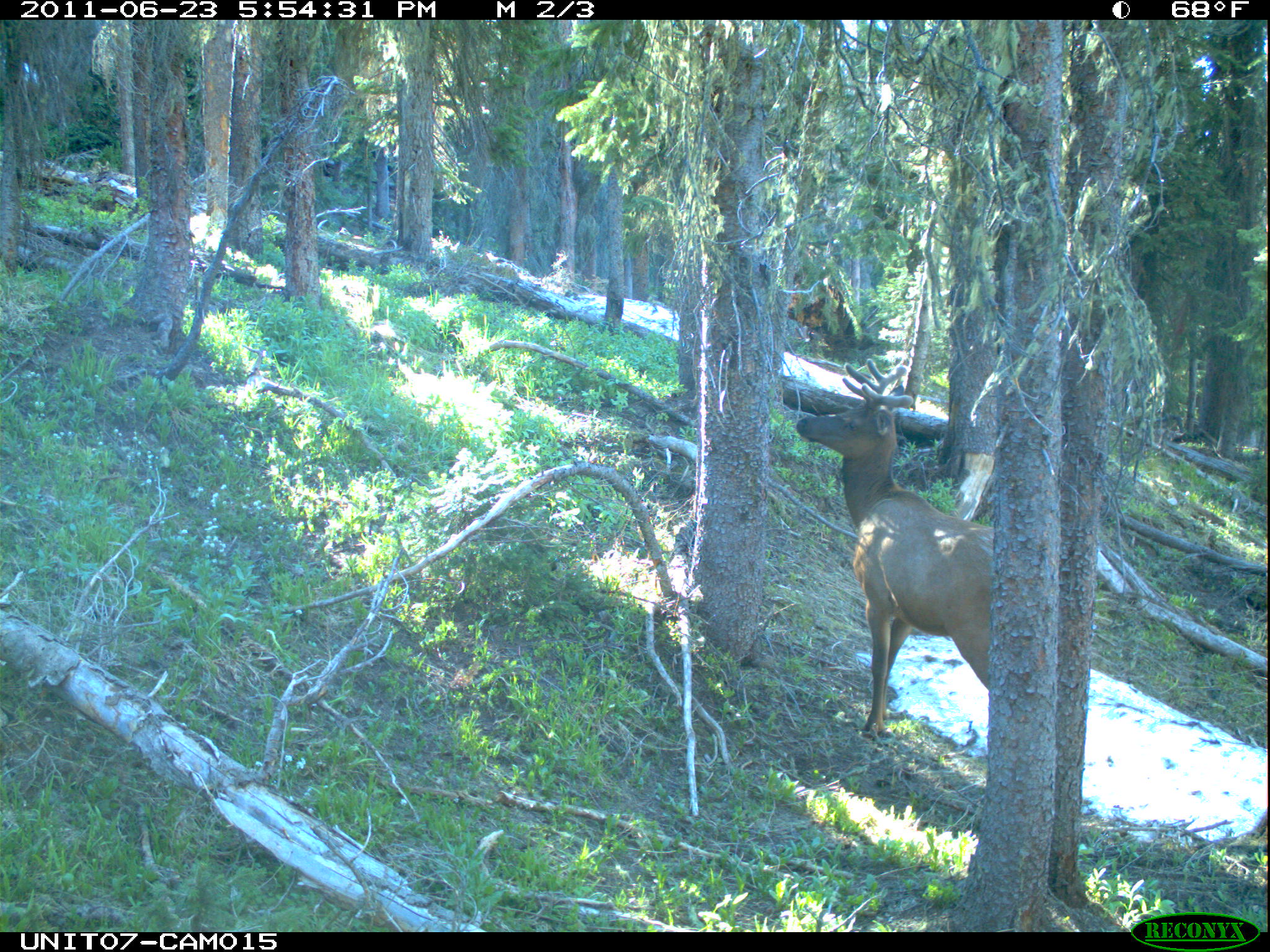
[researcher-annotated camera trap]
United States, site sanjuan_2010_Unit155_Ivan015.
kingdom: Animalia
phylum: Chordata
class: Mammalia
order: Artiodactyla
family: Cervidae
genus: Cervus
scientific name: Cervus elaphus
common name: red deer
Cervus elaphus (red deer).